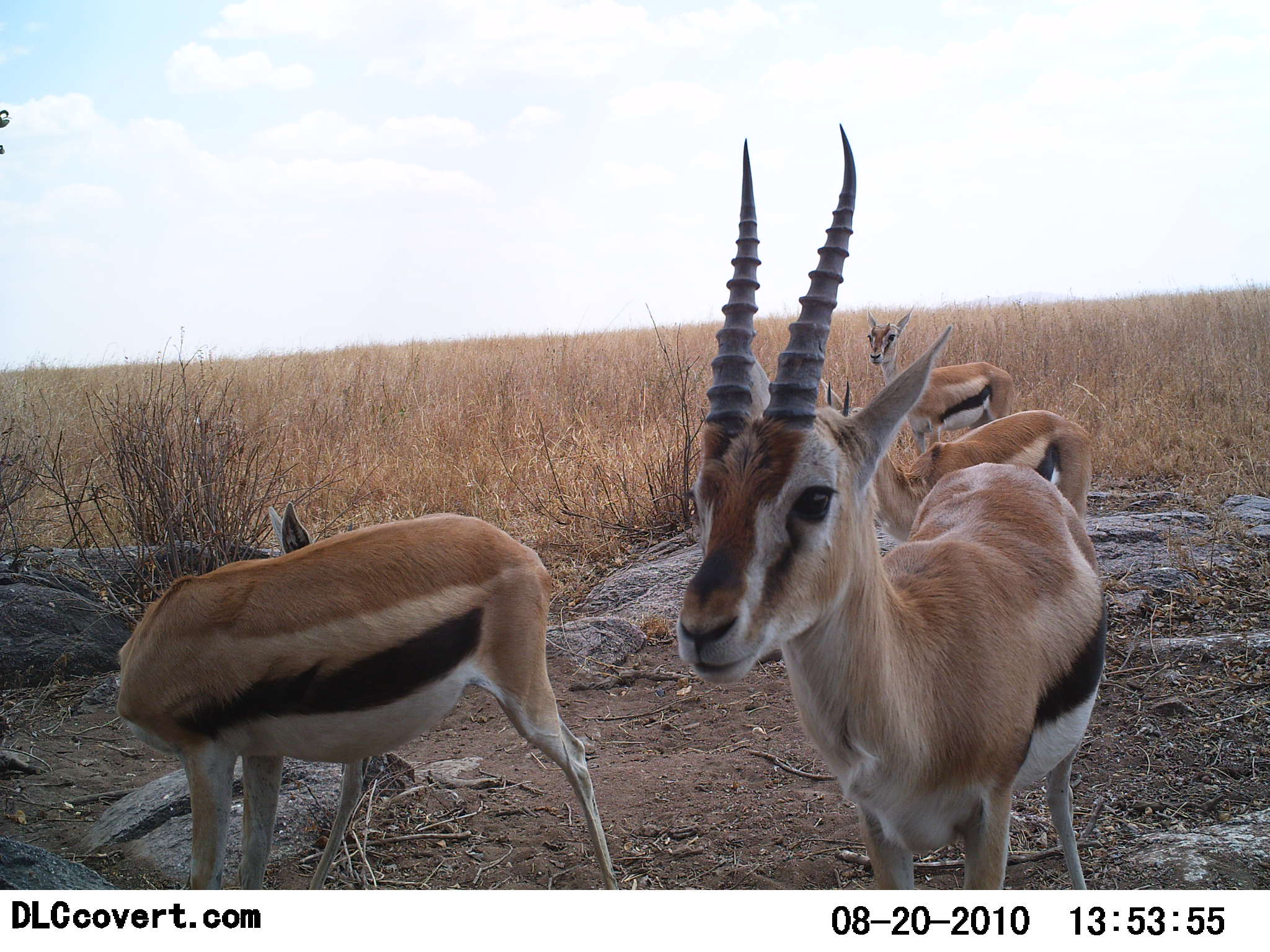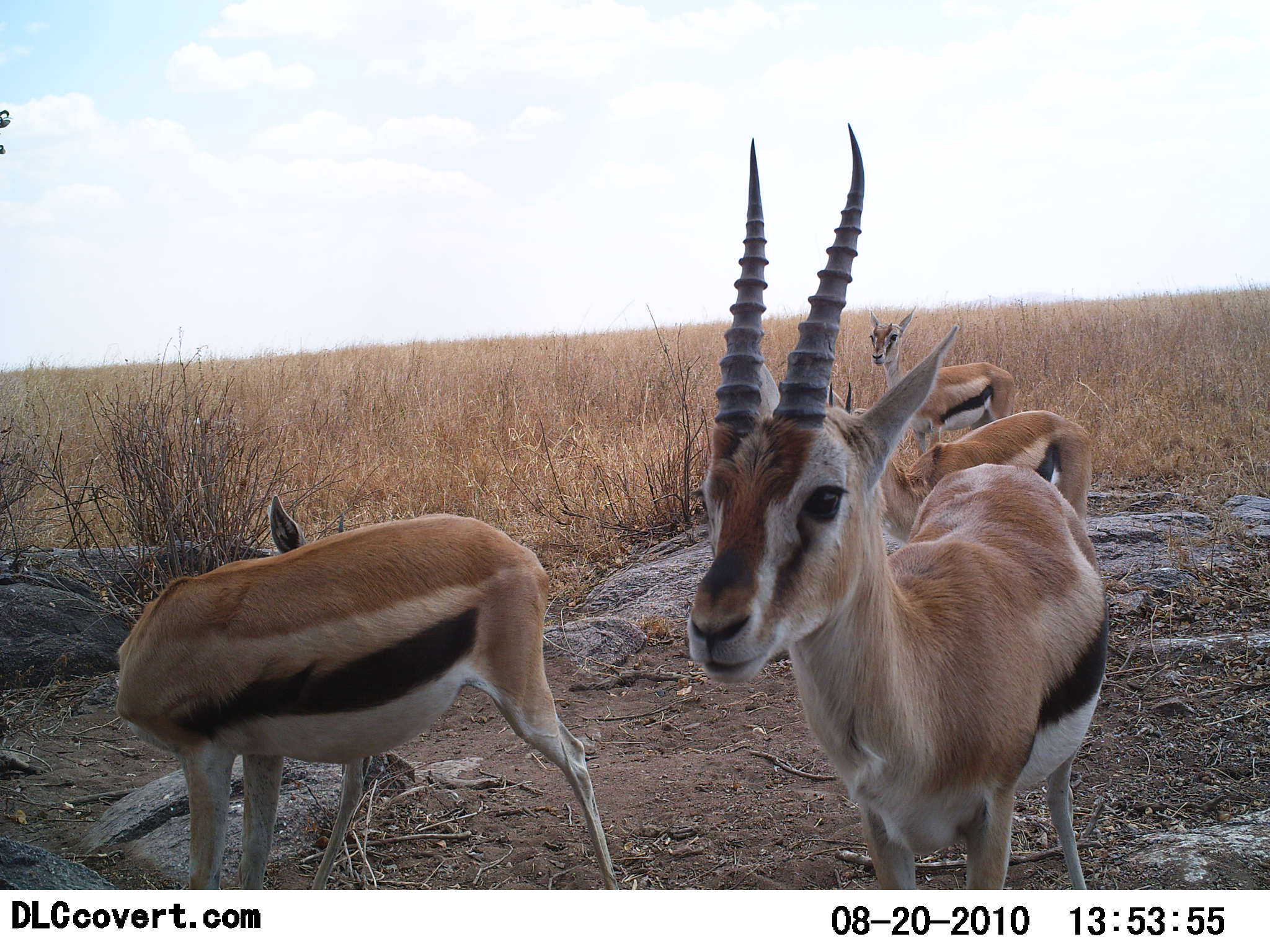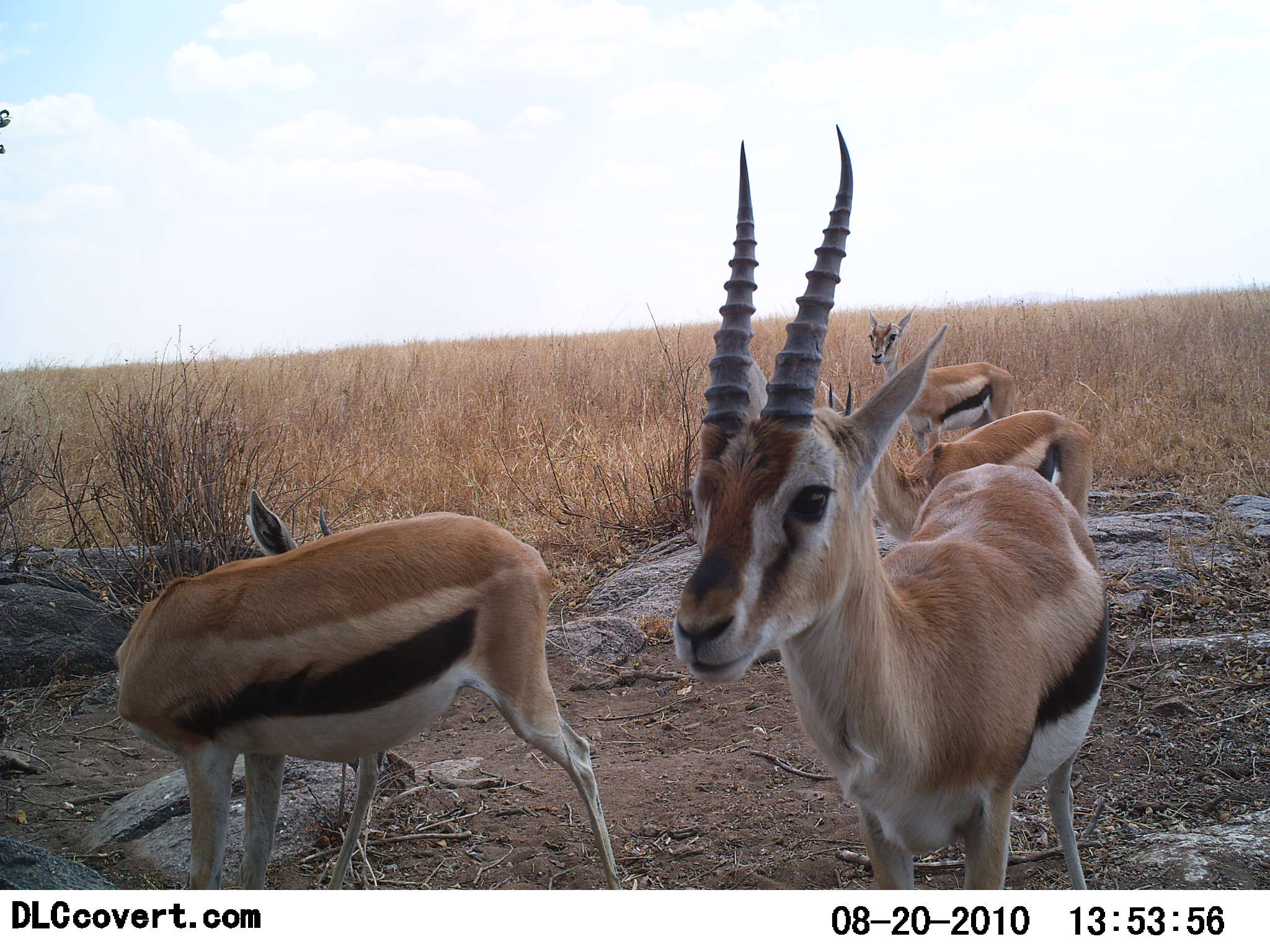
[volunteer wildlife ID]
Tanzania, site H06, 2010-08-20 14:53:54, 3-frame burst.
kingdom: Animalia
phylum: Chordata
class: Mammalia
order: Artiodactyla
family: Bovidae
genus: Eudorcas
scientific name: Eudorcas thomsonii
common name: thomson's gazelle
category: gazellethomsons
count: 4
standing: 100%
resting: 0%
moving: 0%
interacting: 0%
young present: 6%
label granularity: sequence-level